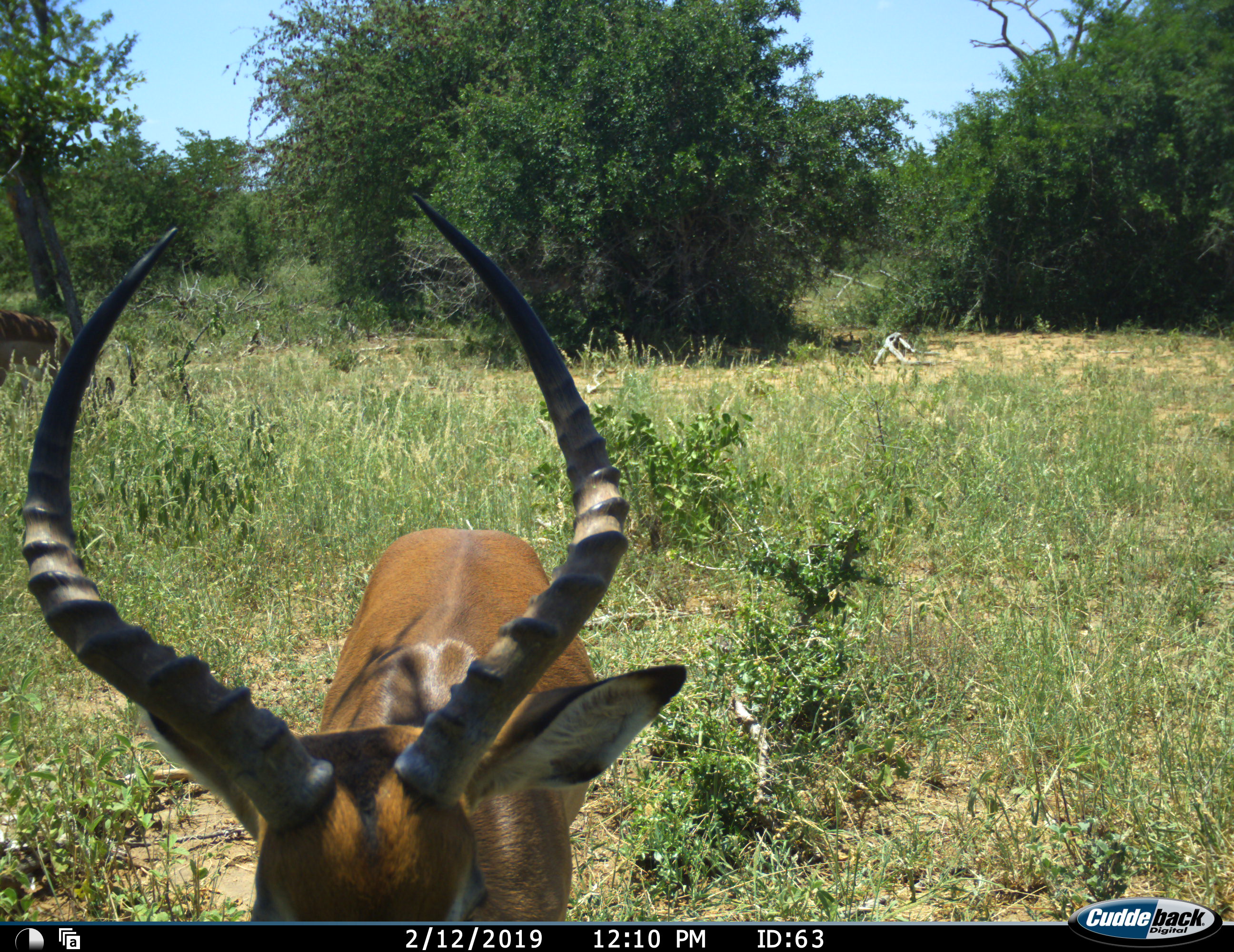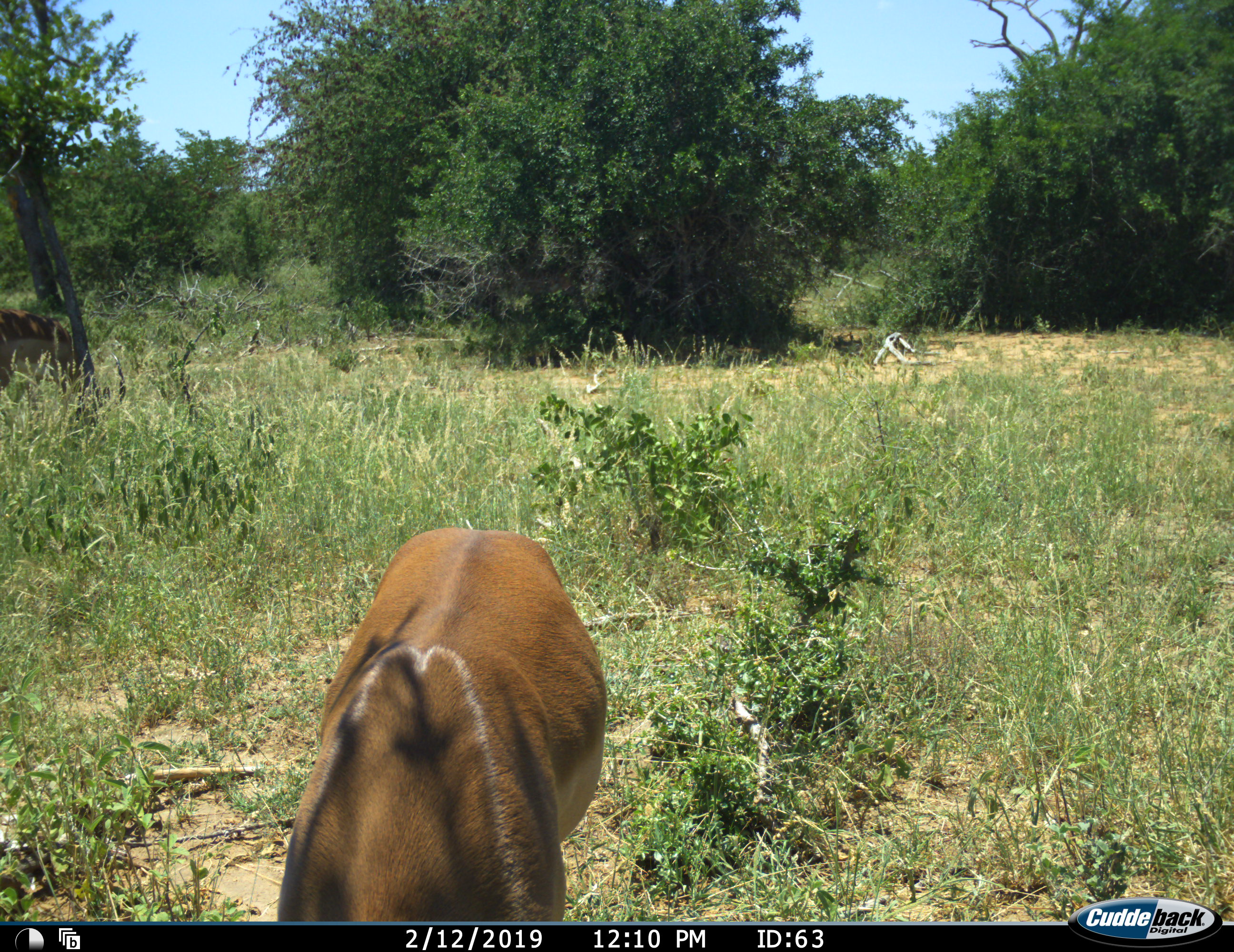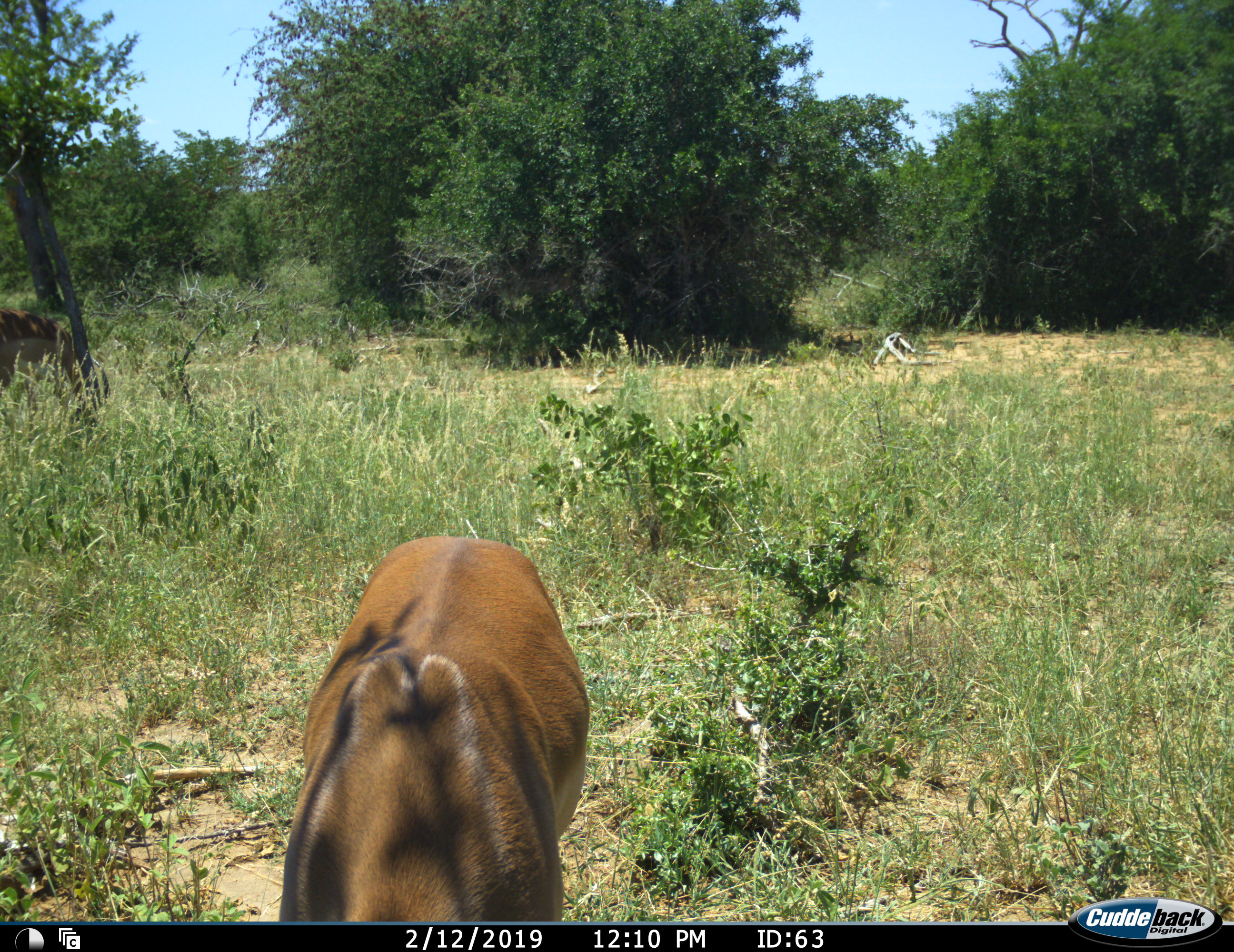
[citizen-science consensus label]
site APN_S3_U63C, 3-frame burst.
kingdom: Animalia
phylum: Chordata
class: Mammalia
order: Artiodactyla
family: Bovidae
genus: Aepyceros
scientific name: Aepyceros melampus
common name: impala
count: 1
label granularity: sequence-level